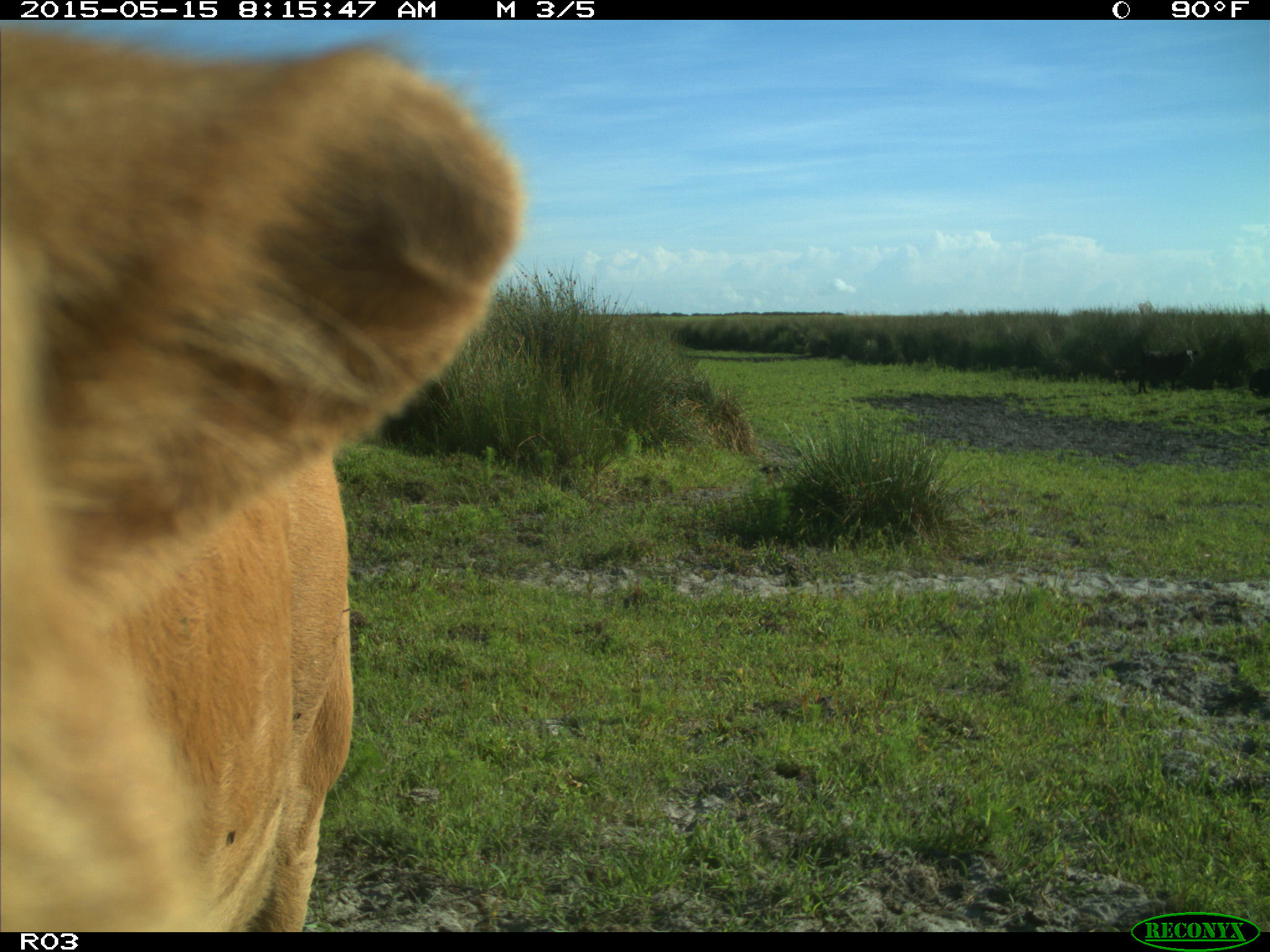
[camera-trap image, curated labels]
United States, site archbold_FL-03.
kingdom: Animalia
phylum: Chordata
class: Mammalia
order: Artiodactyla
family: Bovidae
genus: Bos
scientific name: Bos taurus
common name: domestic cow